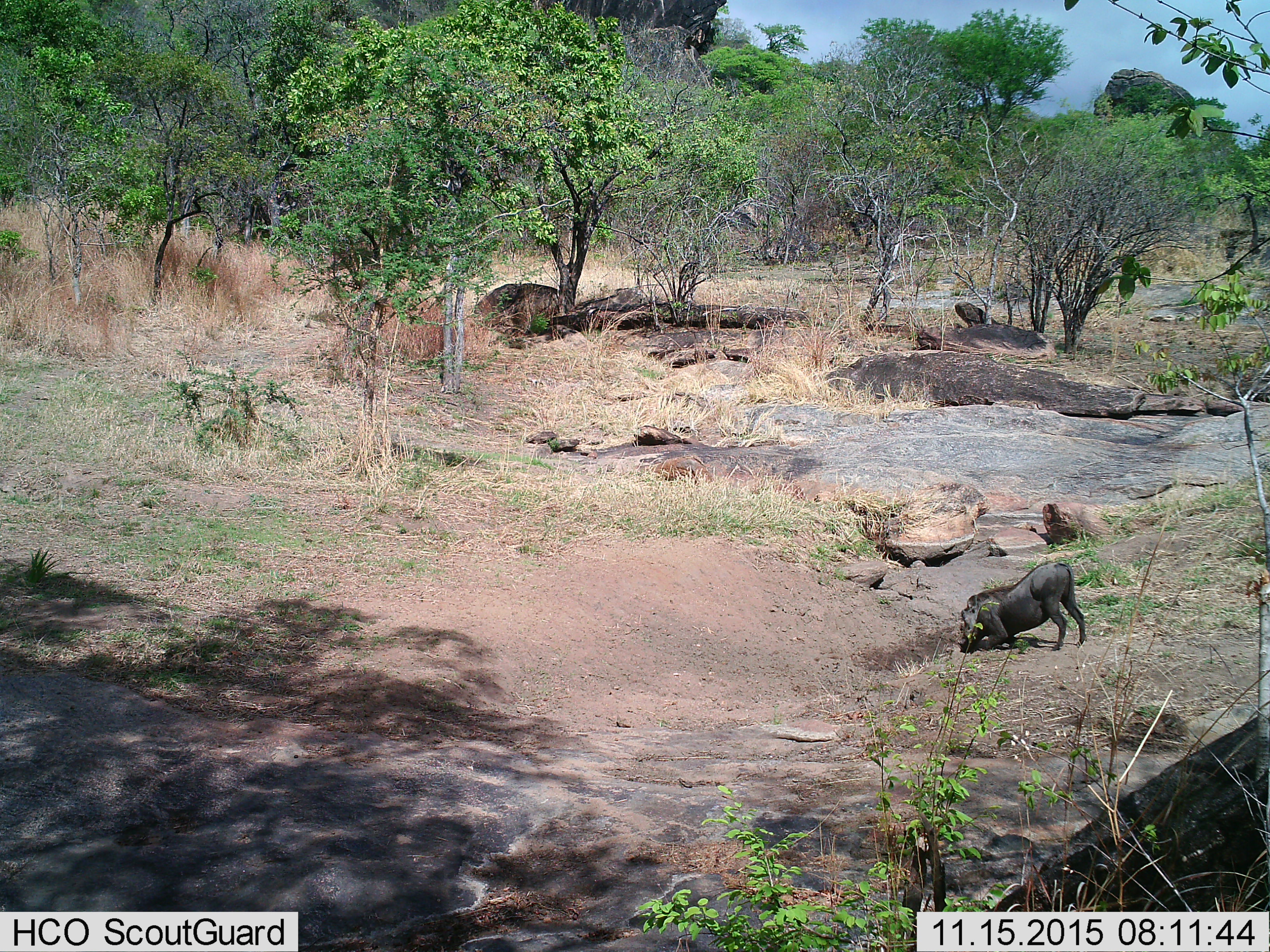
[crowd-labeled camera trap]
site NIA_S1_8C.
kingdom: Animalia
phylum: Chordata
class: Mammalia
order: Artiodactyla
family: Suidae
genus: Phacochoerus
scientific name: Phacochoerus africanus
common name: warthog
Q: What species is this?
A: Warthog (Phacochoerus africanus).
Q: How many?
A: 1.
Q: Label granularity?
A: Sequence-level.